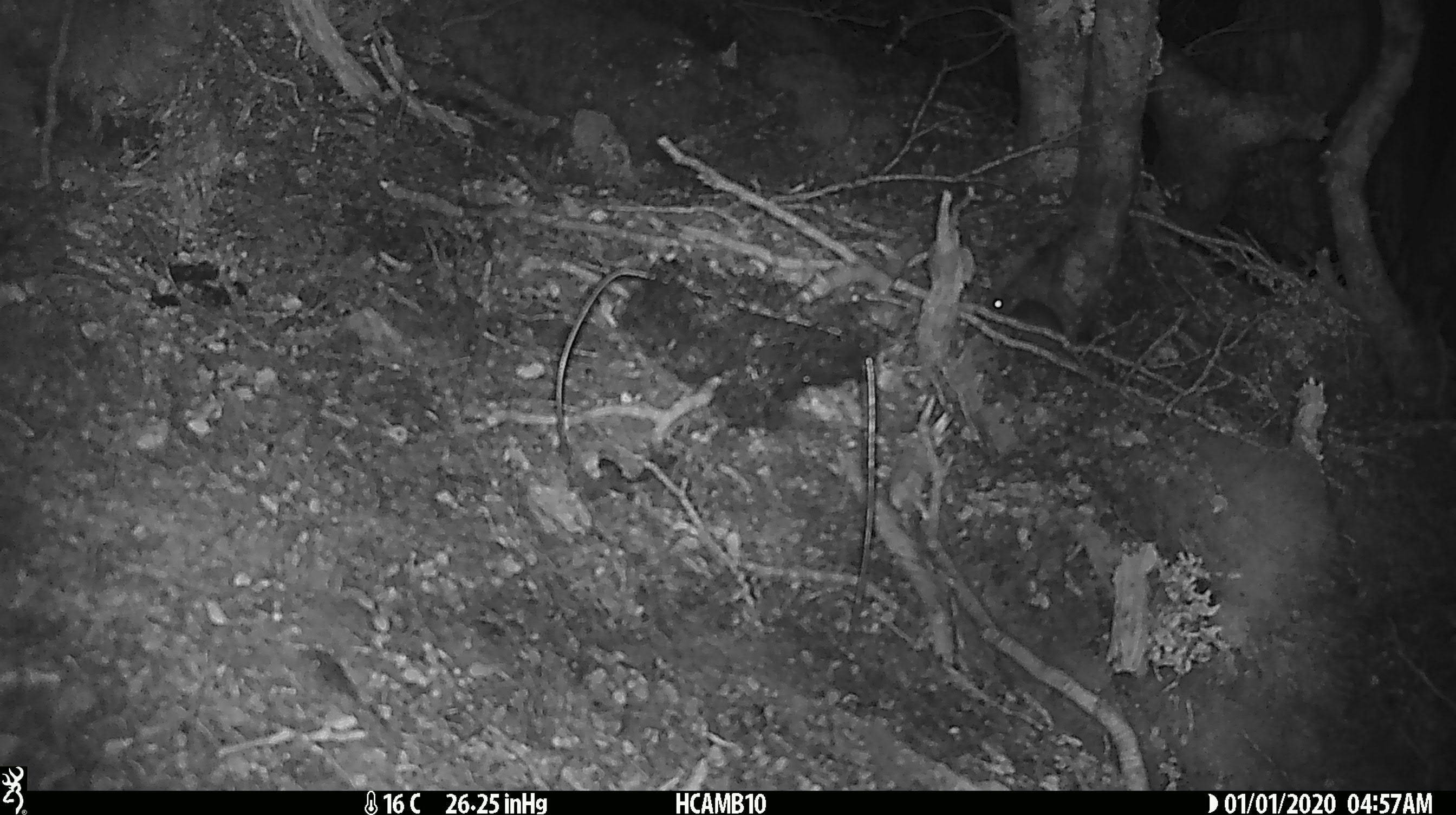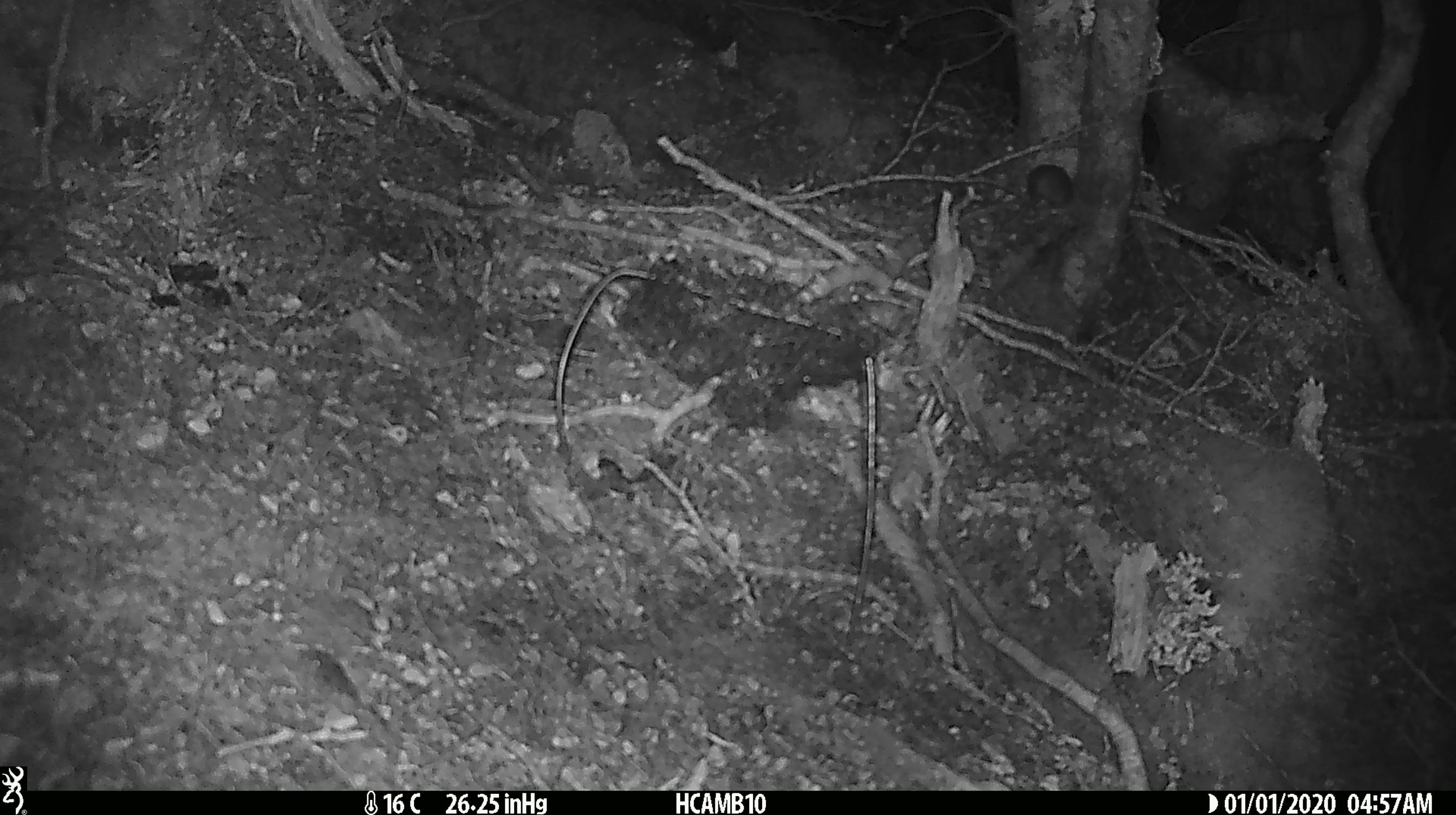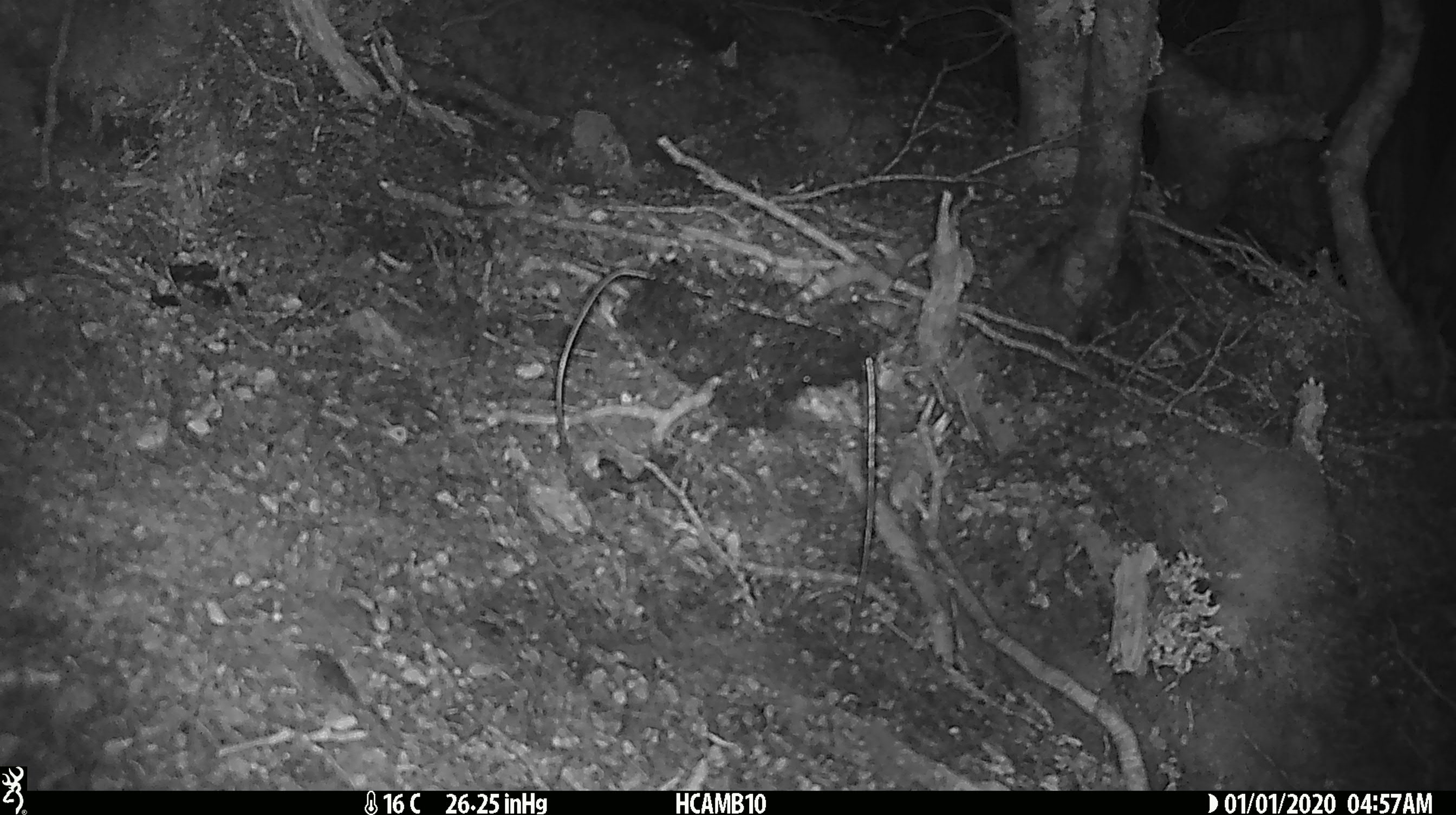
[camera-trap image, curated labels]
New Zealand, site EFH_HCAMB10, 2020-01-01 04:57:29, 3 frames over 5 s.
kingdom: Animalia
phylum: Chordata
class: Mammalia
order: Rodentia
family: Muridae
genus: Mus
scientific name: Mus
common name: mouse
Mouse (Mus).